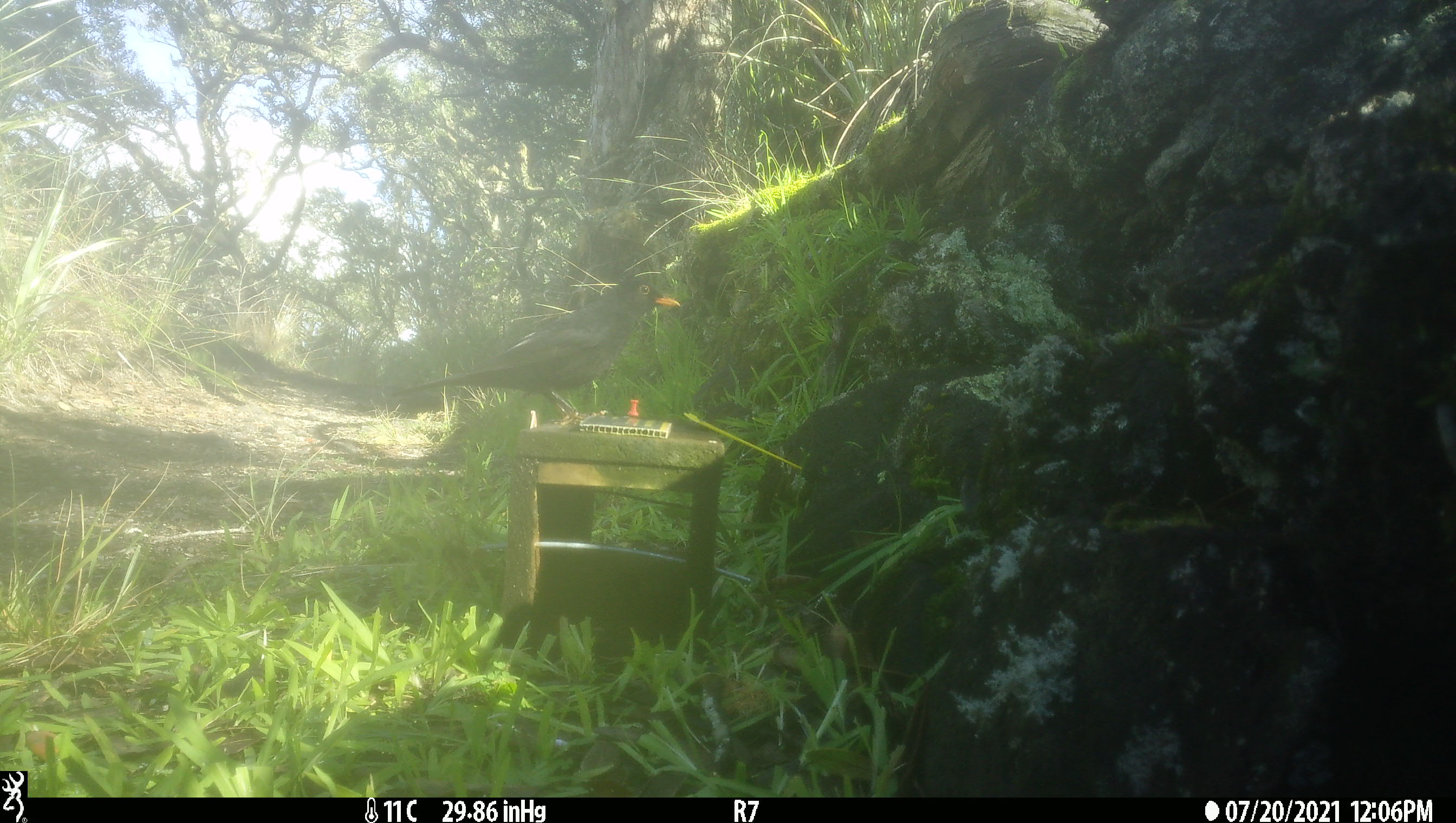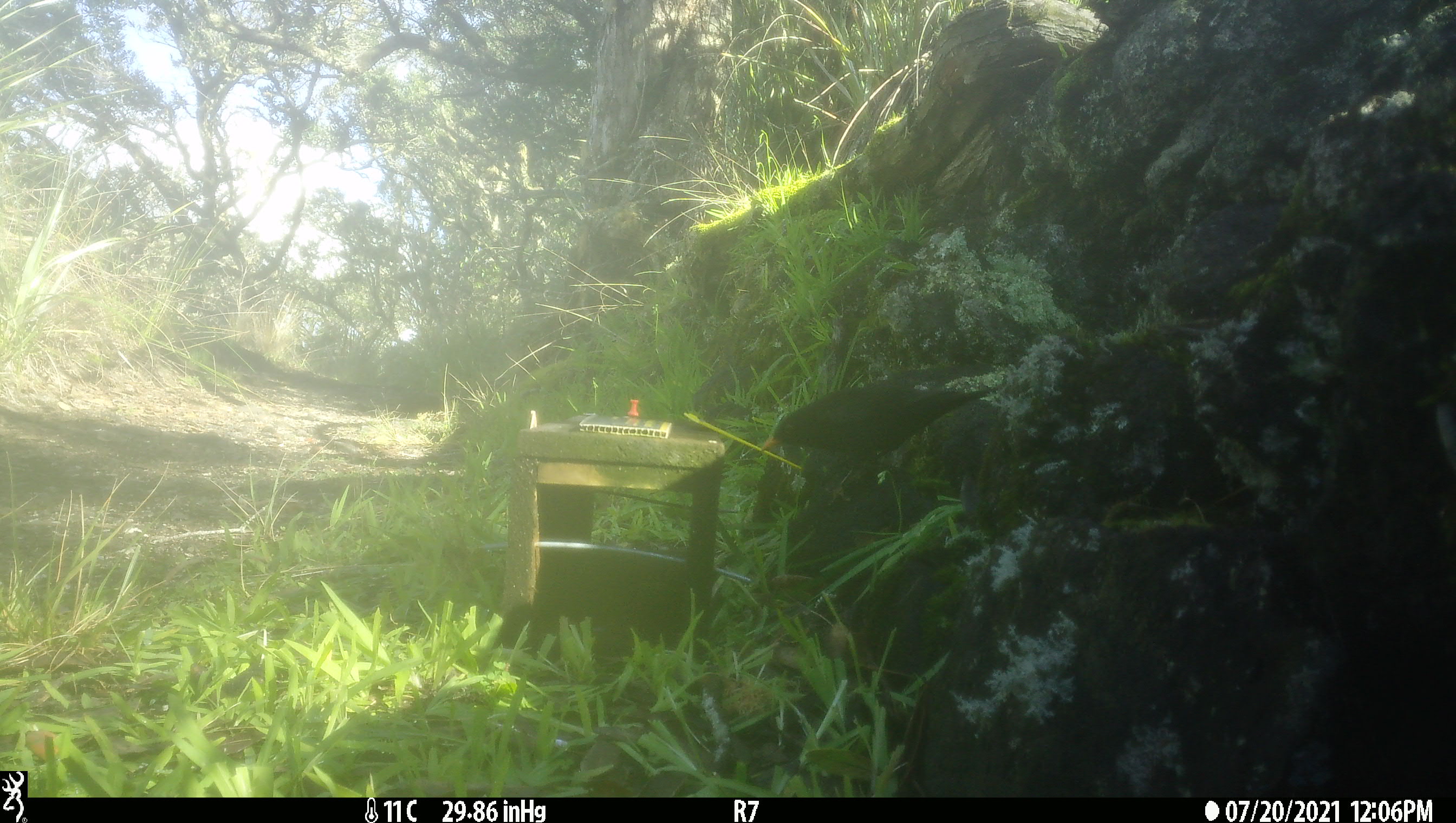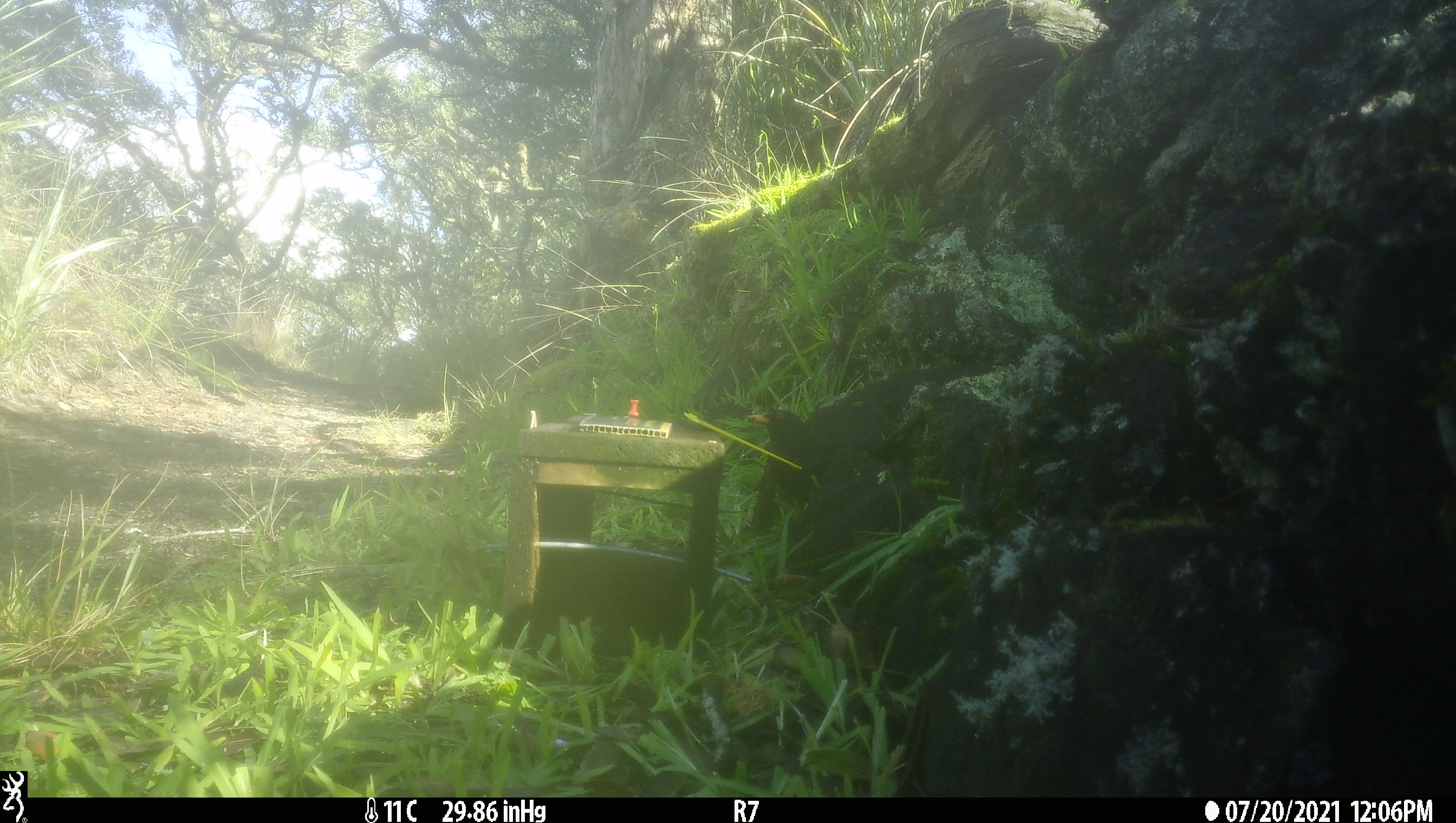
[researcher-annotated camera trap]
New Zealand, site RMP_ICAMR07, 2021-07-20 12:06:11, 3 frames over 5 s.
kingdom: Animalia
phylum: Chordata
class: Aves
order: Passeriformes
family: Turdidae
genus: Turdus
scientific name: Turdus merula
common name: eurasian blackbird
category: blackbird